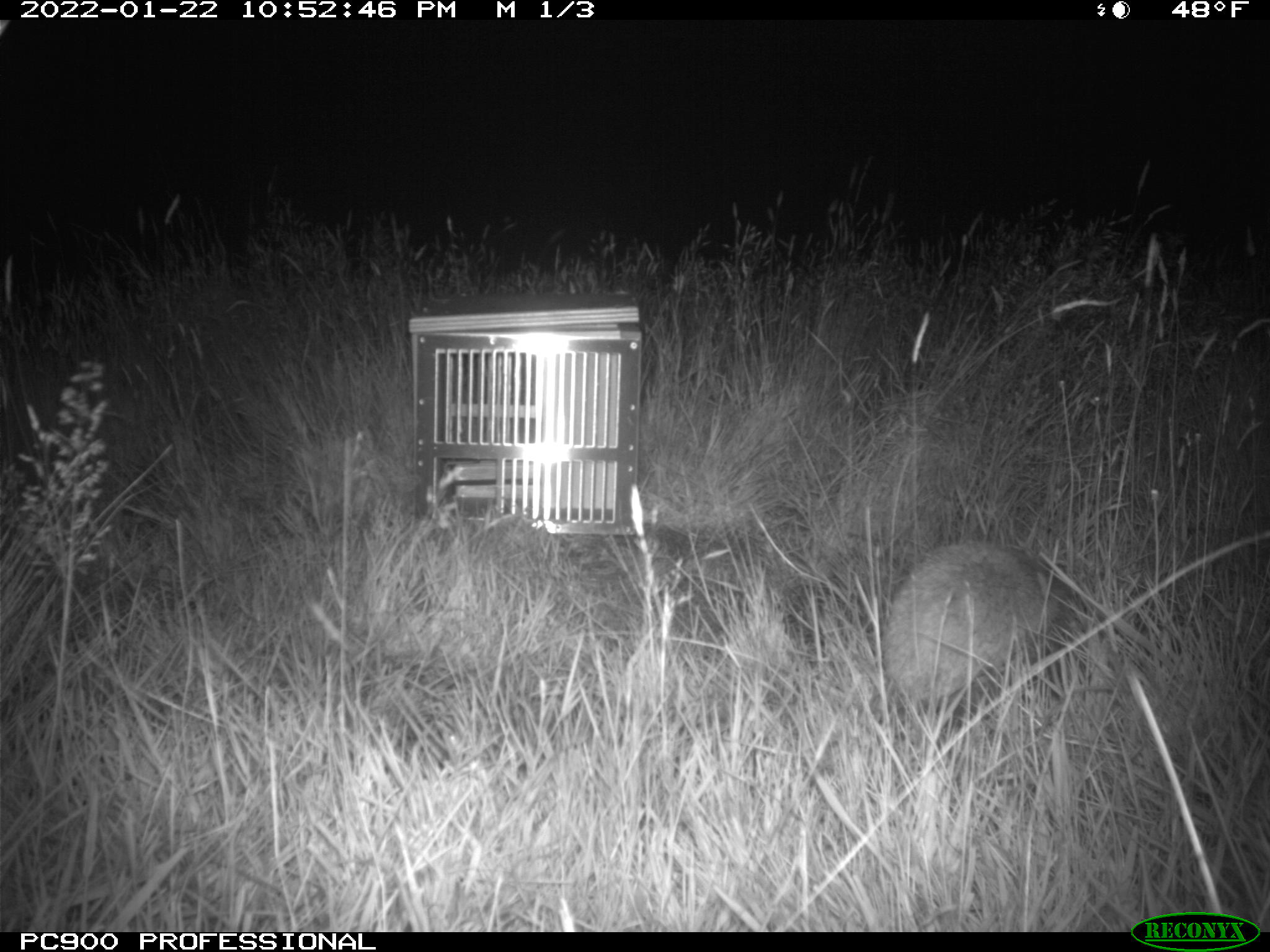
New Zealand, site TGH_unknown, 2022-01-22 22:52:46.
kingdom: Animalia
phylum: Chordata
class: Mammalia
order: Eulipotyphla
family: Erinaceidae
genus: Erinaceus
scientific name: Erinaceus europaeus europaeus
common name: european hedgehog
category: hedgehog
Hedgehog (european hedgehog) (Erinaceus europaeus europaeus).